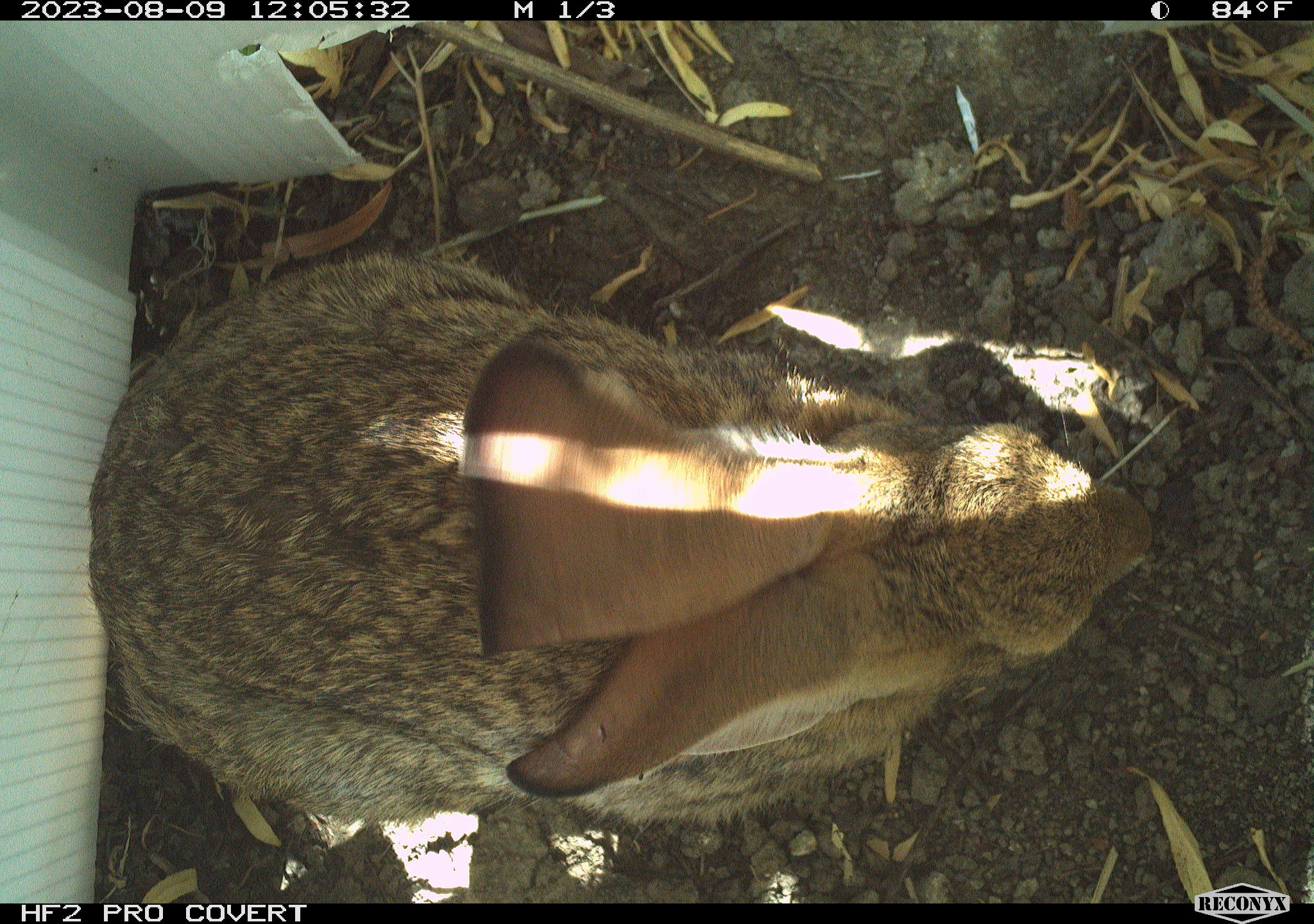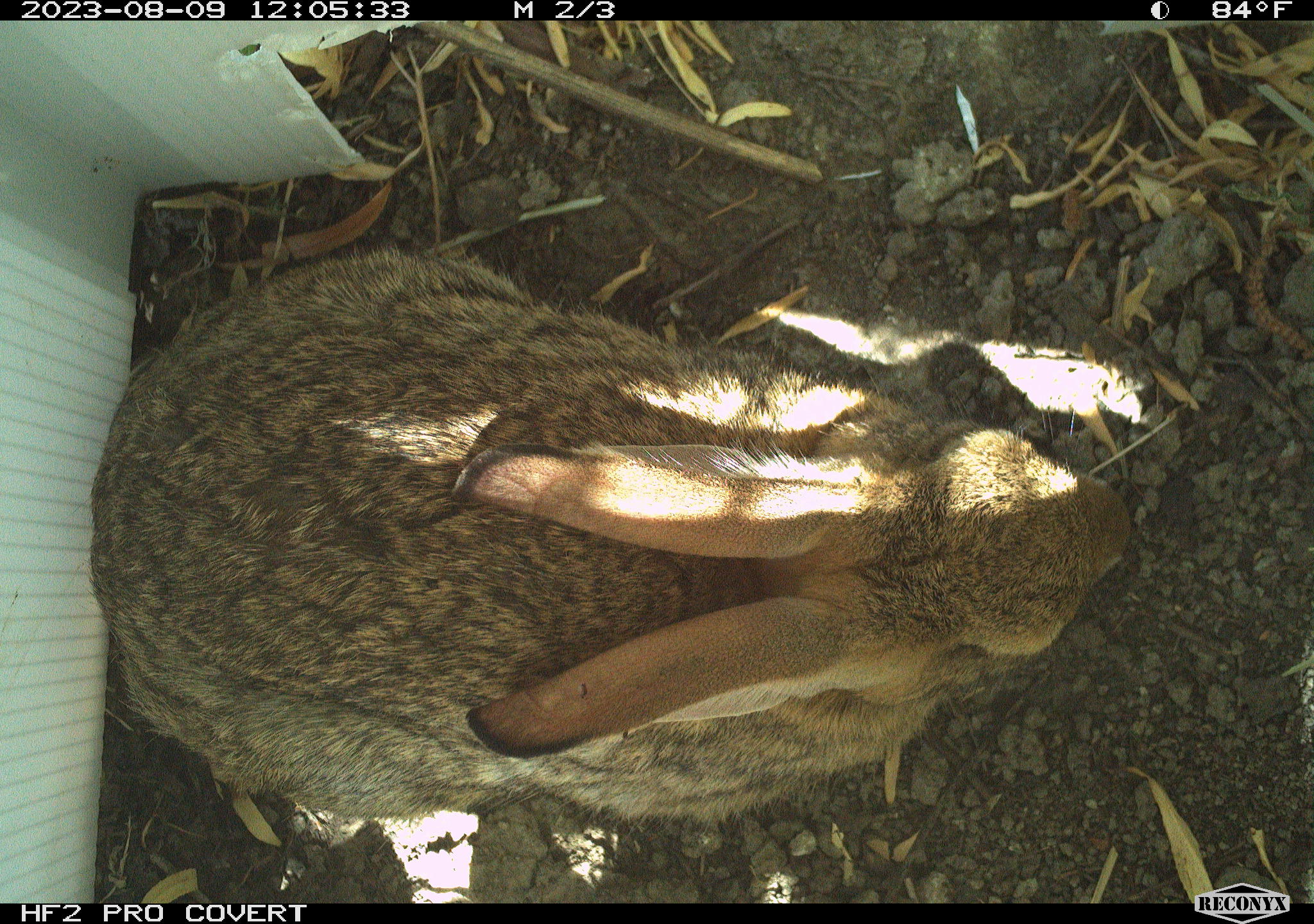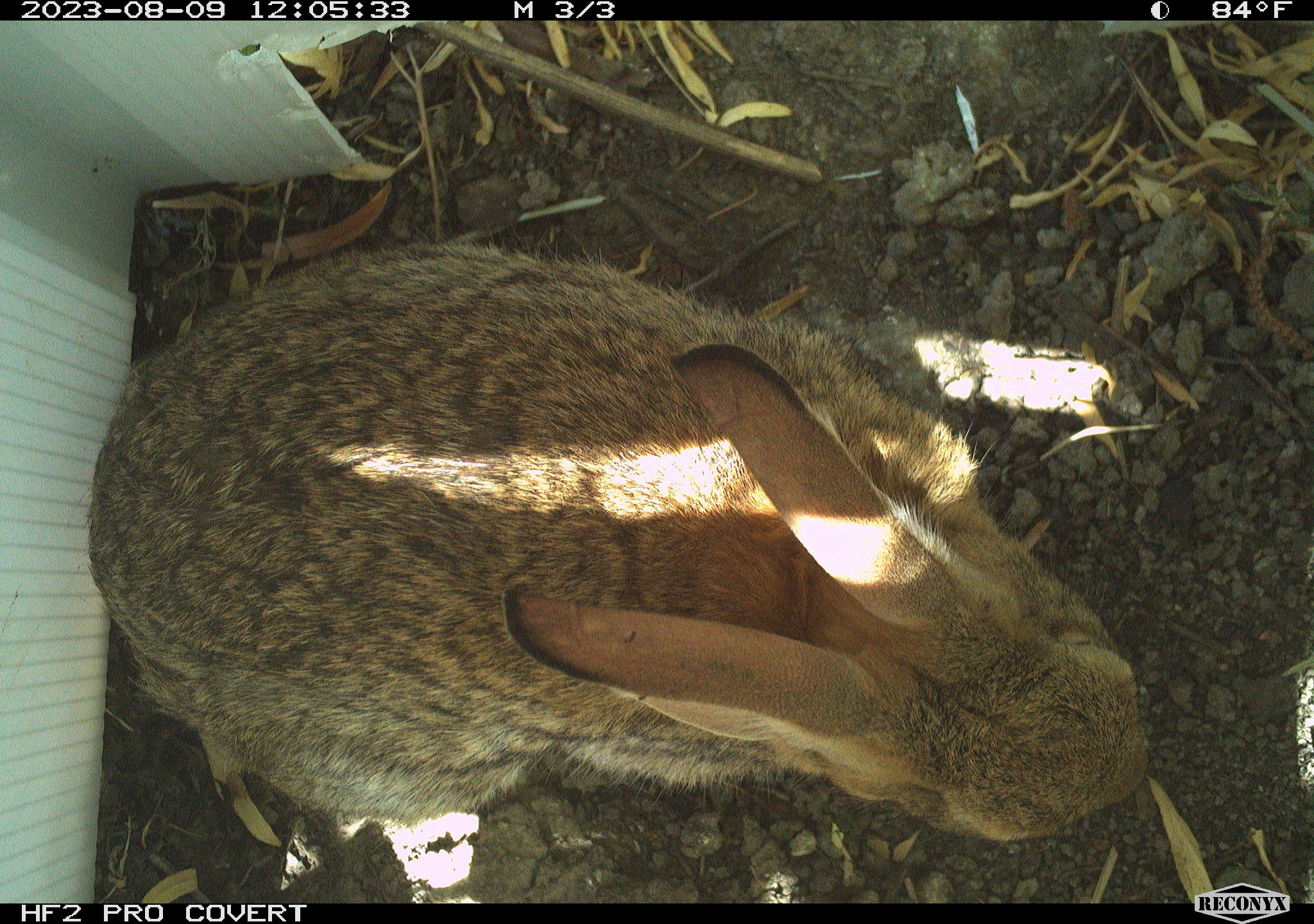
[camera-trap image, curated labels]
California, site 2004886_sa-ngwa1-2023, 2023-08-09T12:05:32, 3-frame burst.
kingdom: Animalia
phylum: Chordata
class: Mammalia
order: Lagomorpha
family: Leporidae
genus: Sylvilagus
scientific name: Sylvilagus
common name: cottontail rabbits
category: sylvilagus species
Sylvilagus species (cottontail rabbits) (Sylvilagus).